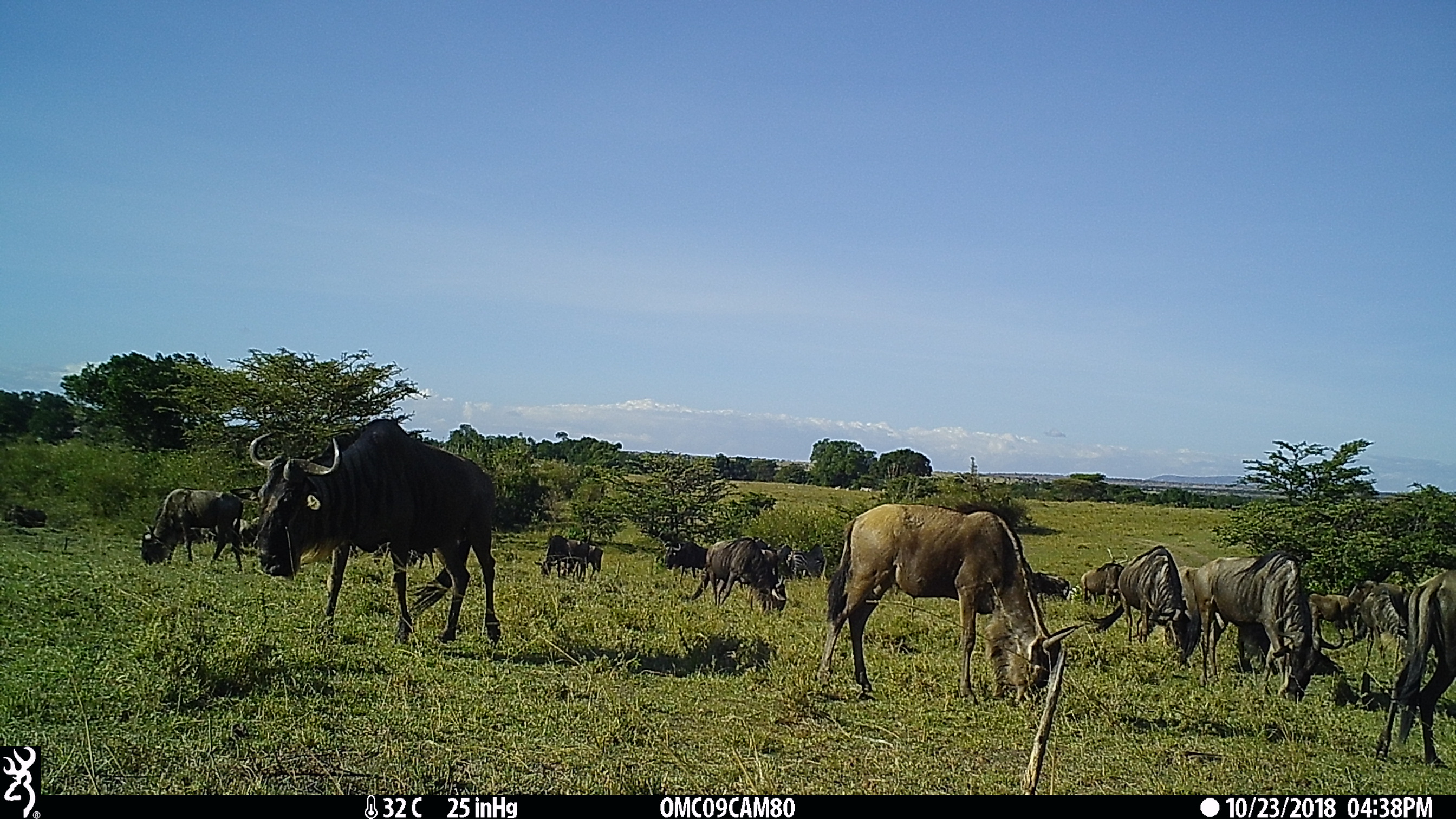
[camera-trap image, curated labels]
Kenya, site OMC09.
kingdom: Animalia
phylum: Chordata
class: Mammalia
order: Artiodactyla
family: Bovidae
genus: Connochaetes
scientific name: Connochaetes taurinus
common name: blue wildebeest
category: wildebeest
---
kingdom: Animalia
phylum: Chordata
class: Mammalia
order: Perissodactyla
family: Equidae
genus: Equus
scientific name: Equus quagga burchellii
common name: burchell's zebra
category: zebra